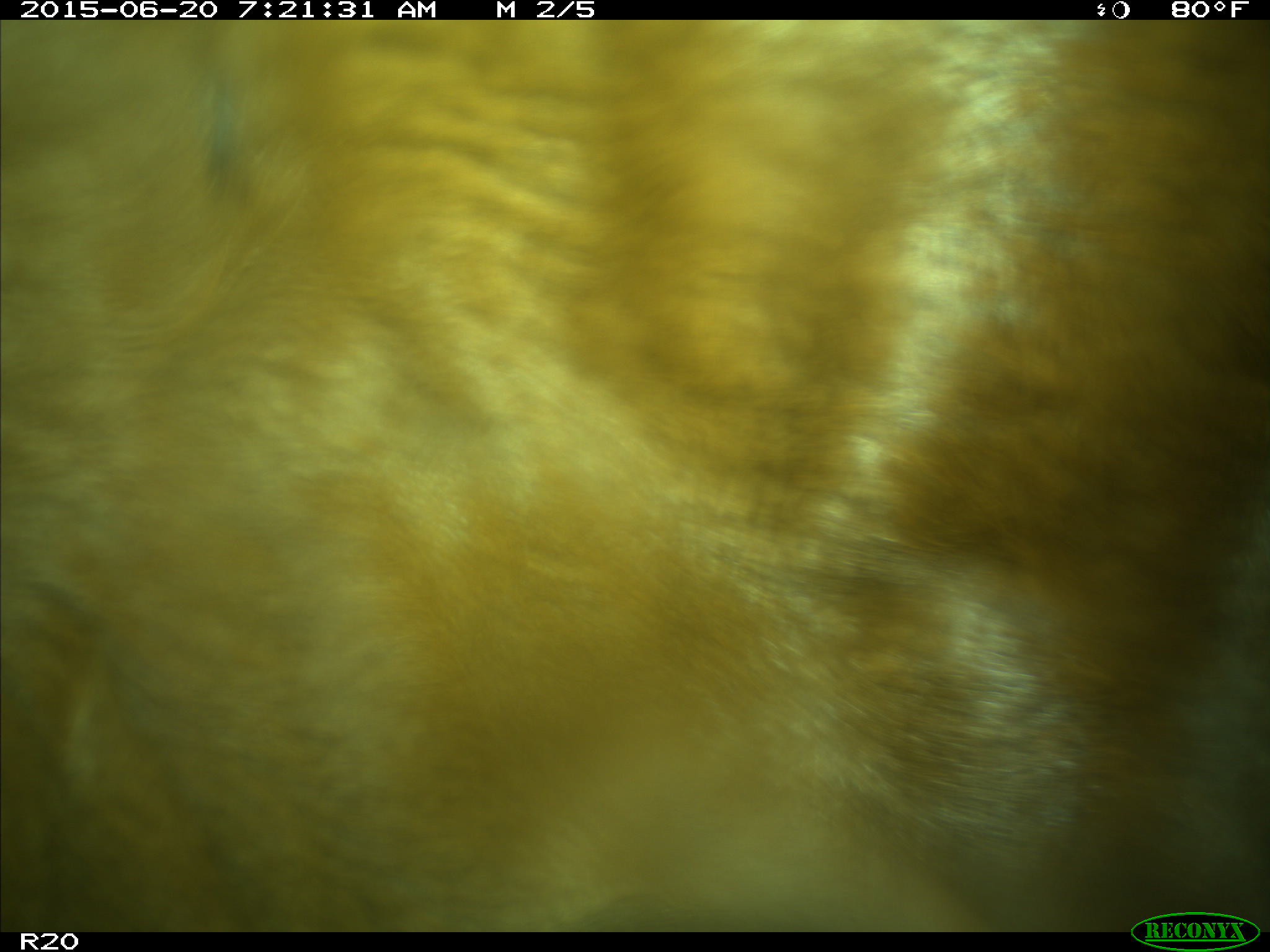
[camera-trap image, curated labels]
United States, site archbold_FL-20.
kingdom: Animalia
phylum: Chordata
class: Mammalia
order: Artiodactyla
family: Bovidae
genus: Bos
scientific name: Bos taurus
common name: domestic cow